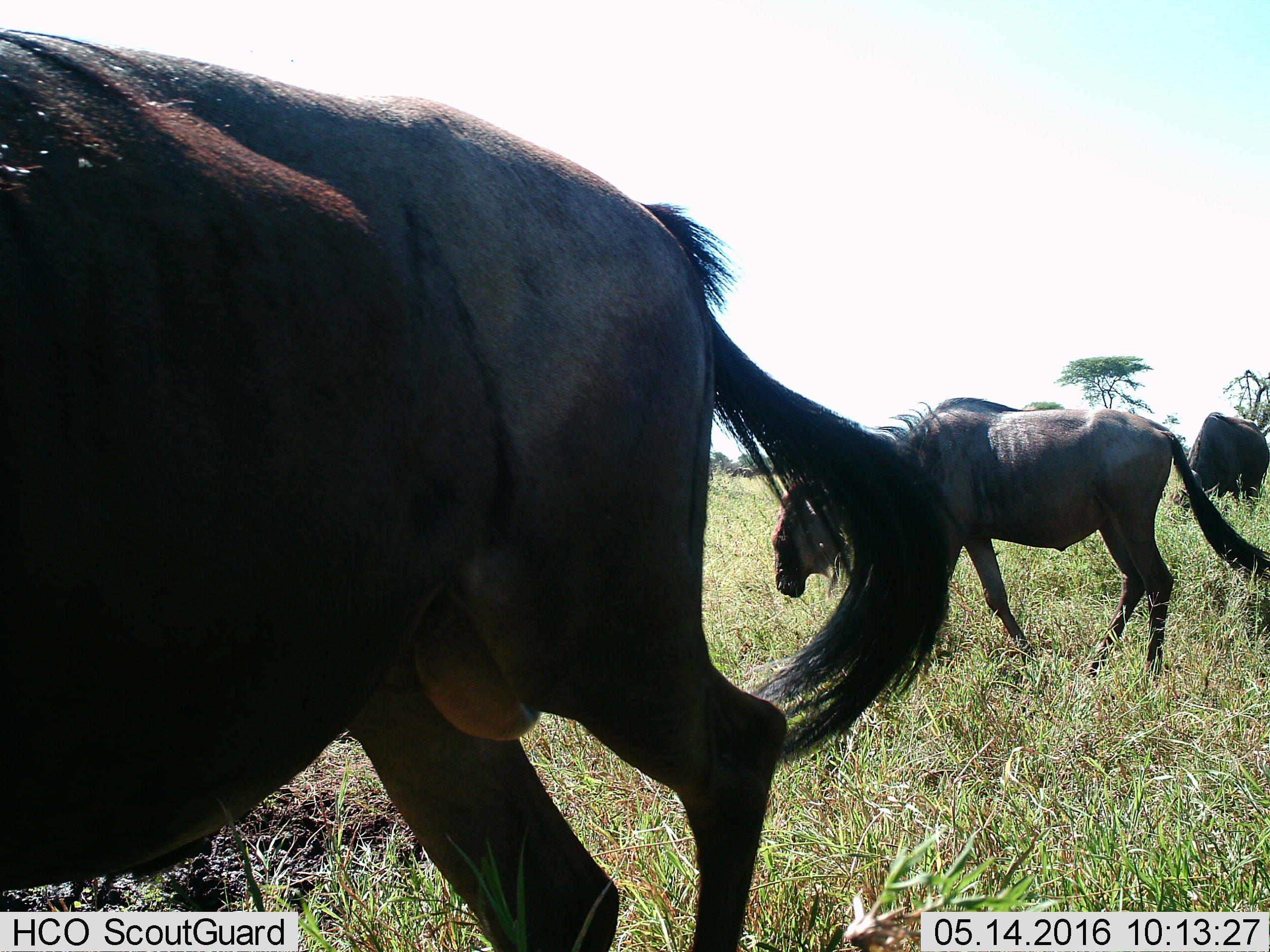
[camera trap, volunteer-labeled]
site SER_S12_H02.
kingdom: Animalia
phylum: Chordata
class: Mammalia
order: Artiodactyla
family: Bovidae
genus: Connochaetes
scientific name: Connochaetes taurinus taurinus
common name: blue wildebeest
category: wildebeestblue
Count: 3.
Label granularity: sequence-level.